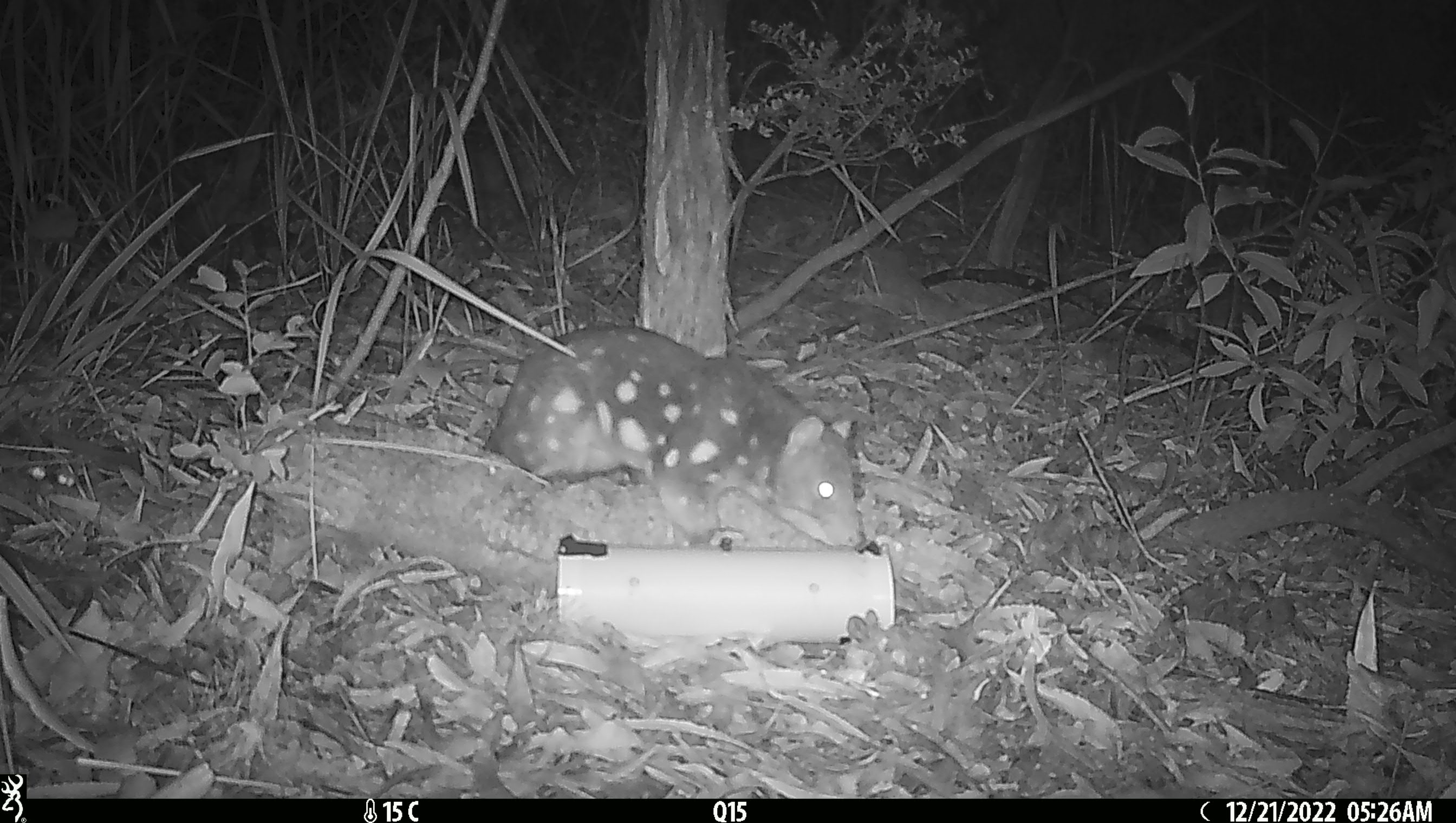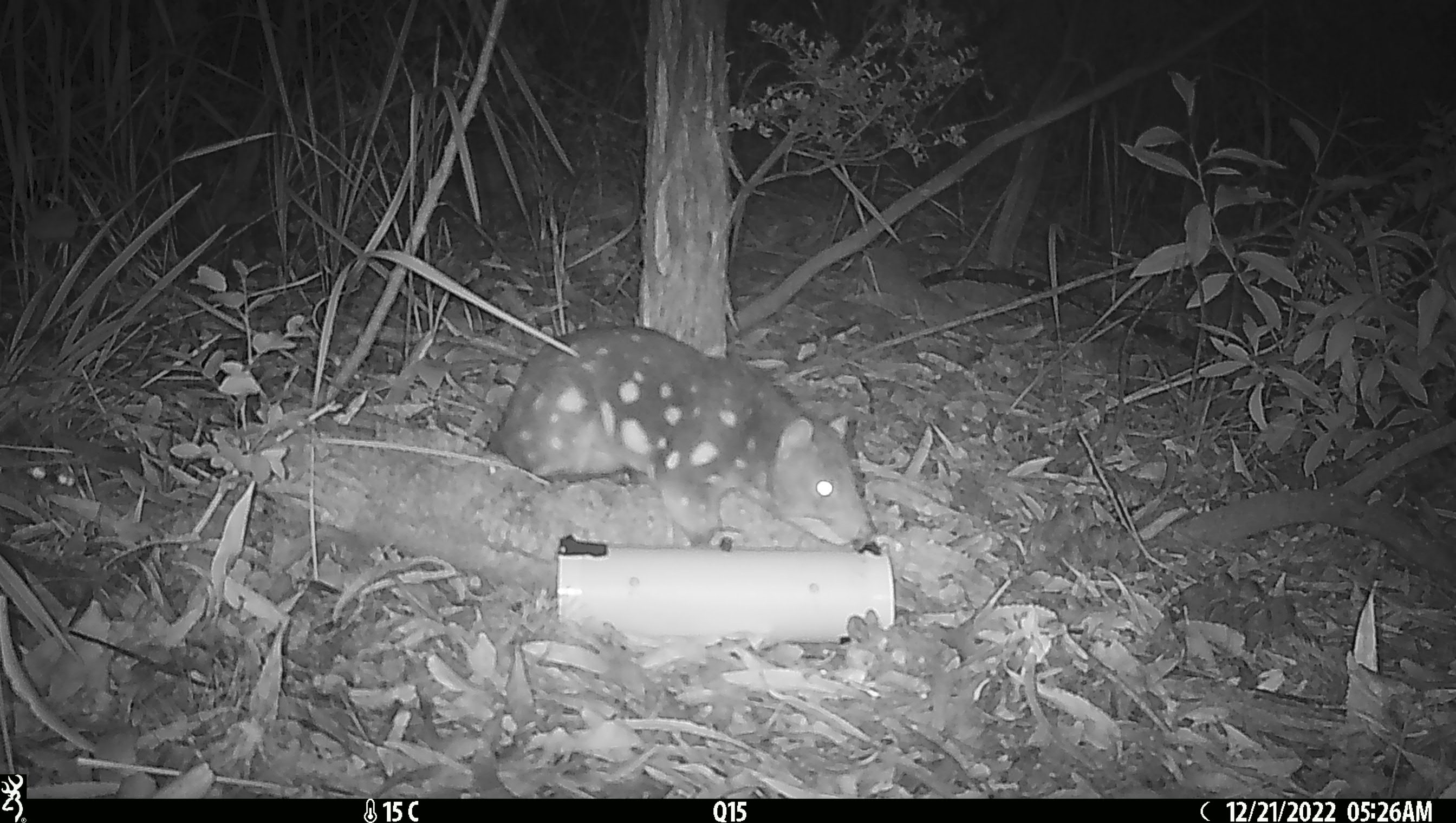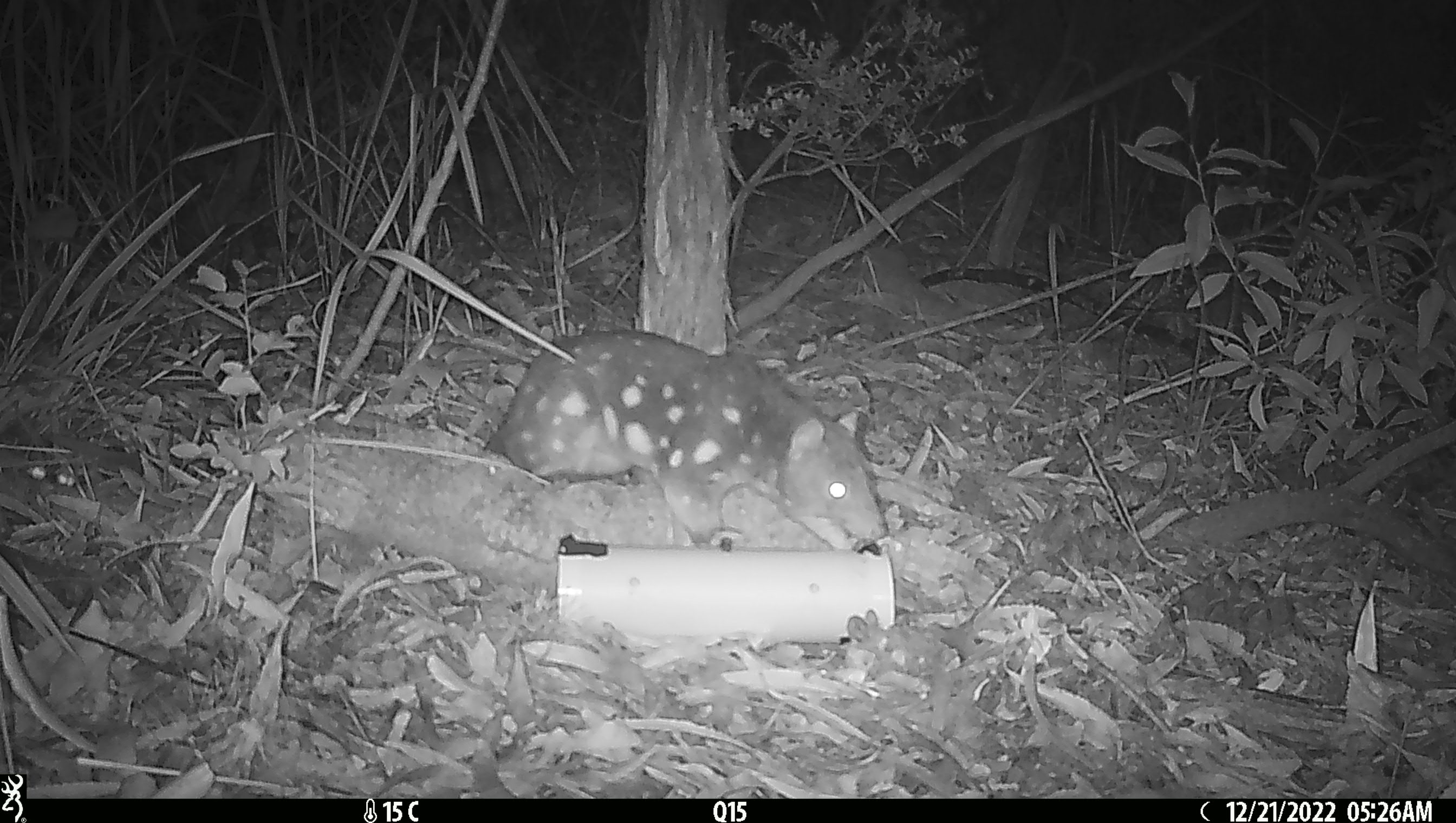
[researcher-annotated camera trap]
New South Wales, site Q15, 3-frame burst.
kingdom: Animalia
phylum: Chordata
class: Mammalia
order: Dasyuromorphia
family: Dasyuridae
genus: Dasyurus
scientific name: Dasyurus maculatus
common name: spotted-tailed quoll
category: quoll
Quoll (spotted-tailed quoll) (Dasyurus maculatus).